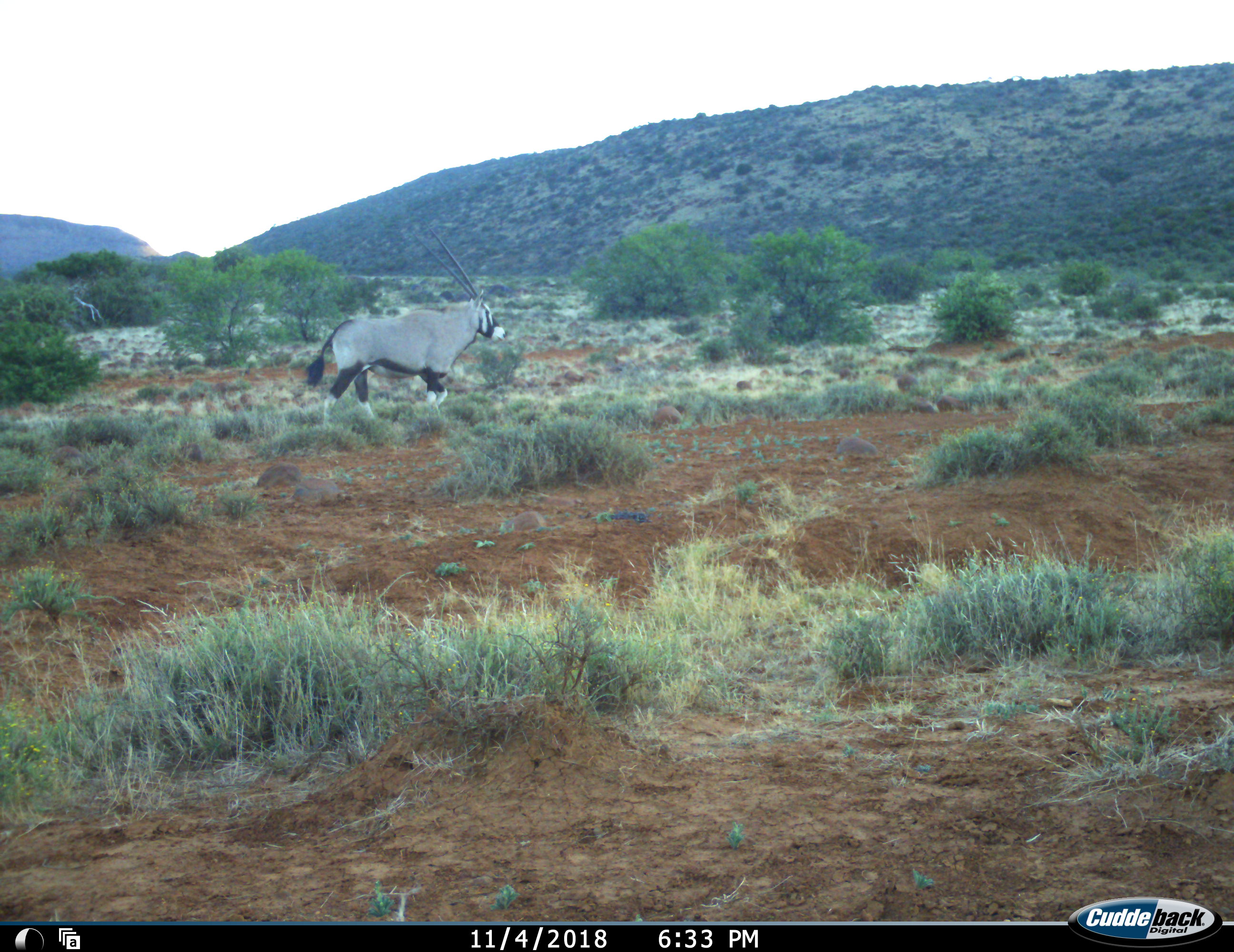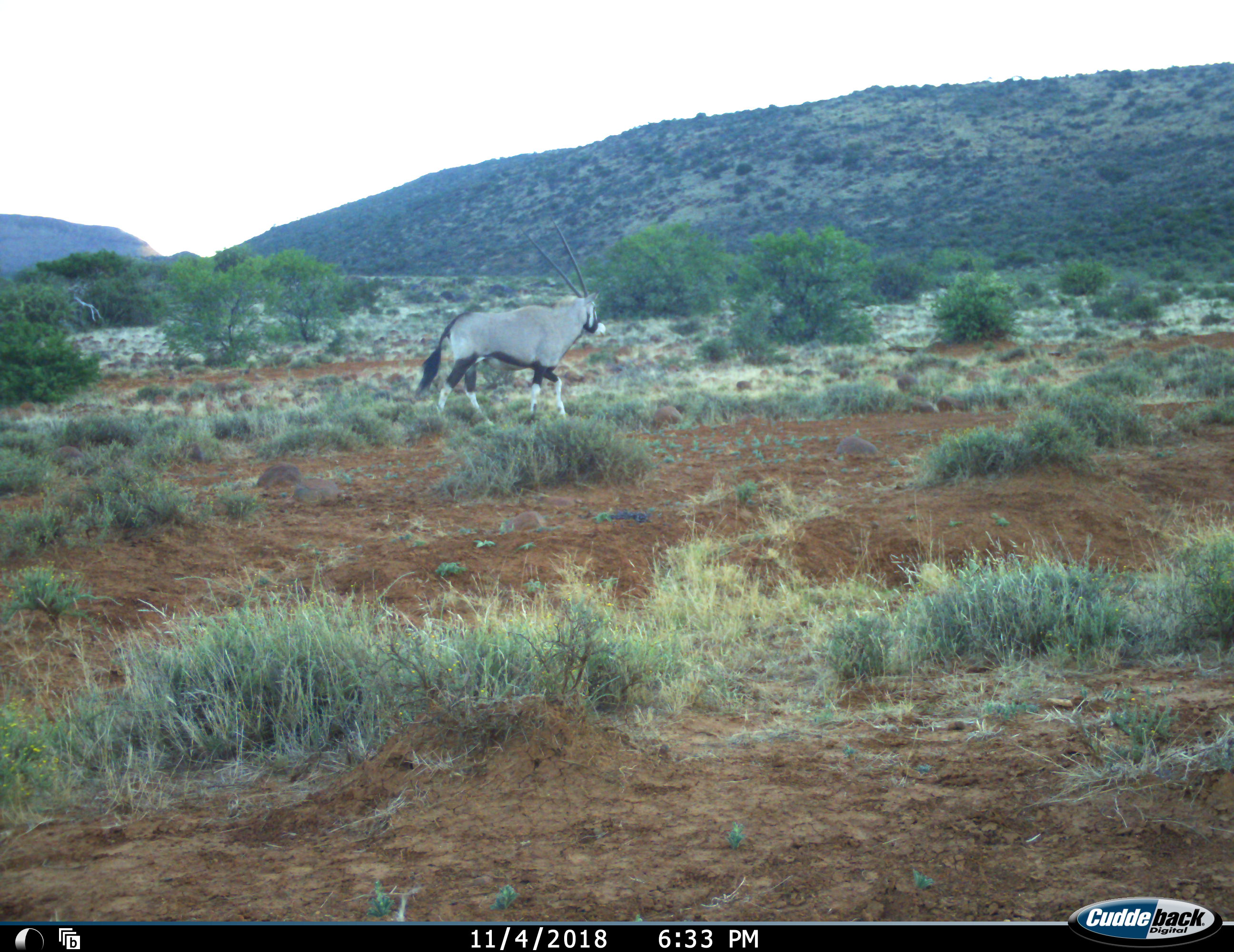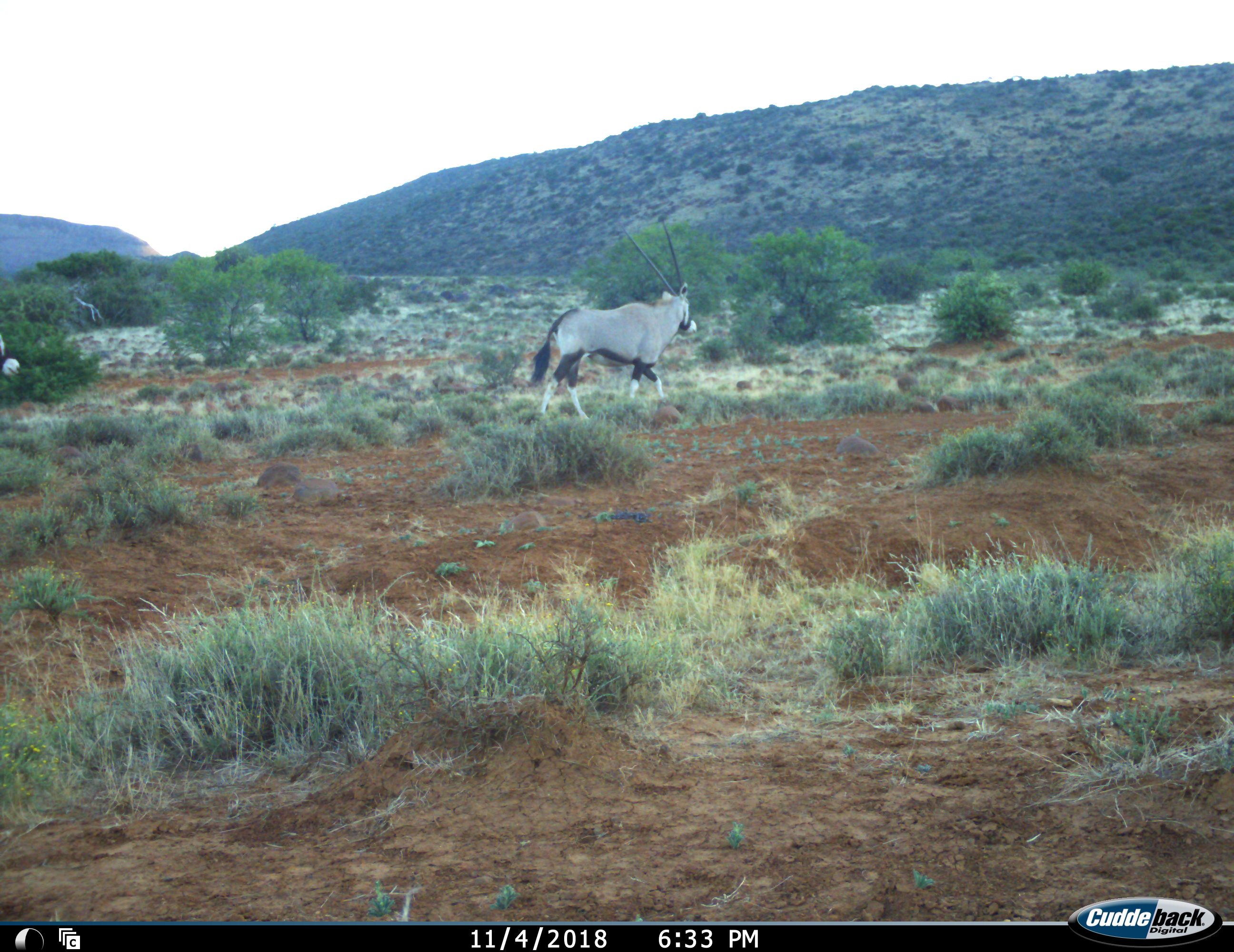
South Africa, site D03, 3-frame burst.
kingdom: Animalia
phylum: Chordata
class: Mammalia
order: Artiodactyla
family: Bovidae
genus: Oryx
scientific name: Oryx gazella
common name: gemsbok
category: gemsbokoryx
Gemsbokoryx (gemsbok) (Oryx gazella), count 2. Behavior (volunteer vote fractions): standing 11%, resting 0%, moving 89%, interacting 0%. Young present (vote fraction): 0%. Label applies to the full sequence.